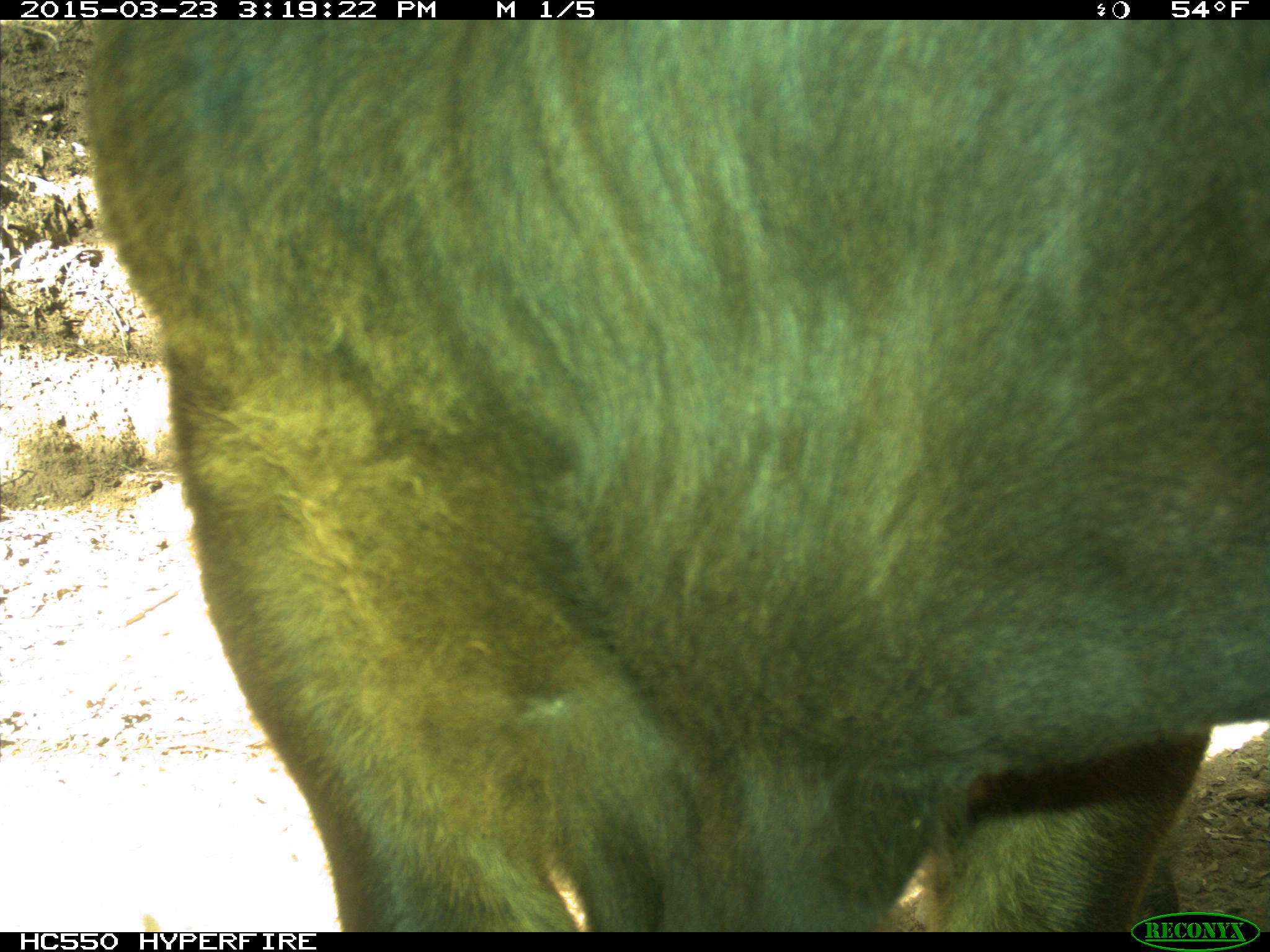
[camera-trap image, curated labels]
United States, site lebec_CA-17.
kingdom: Animalia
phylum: Chordata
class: Mammalia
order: Artiodactyla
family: Bovidae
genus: Bos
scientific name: Bos taurus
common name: domestic cow